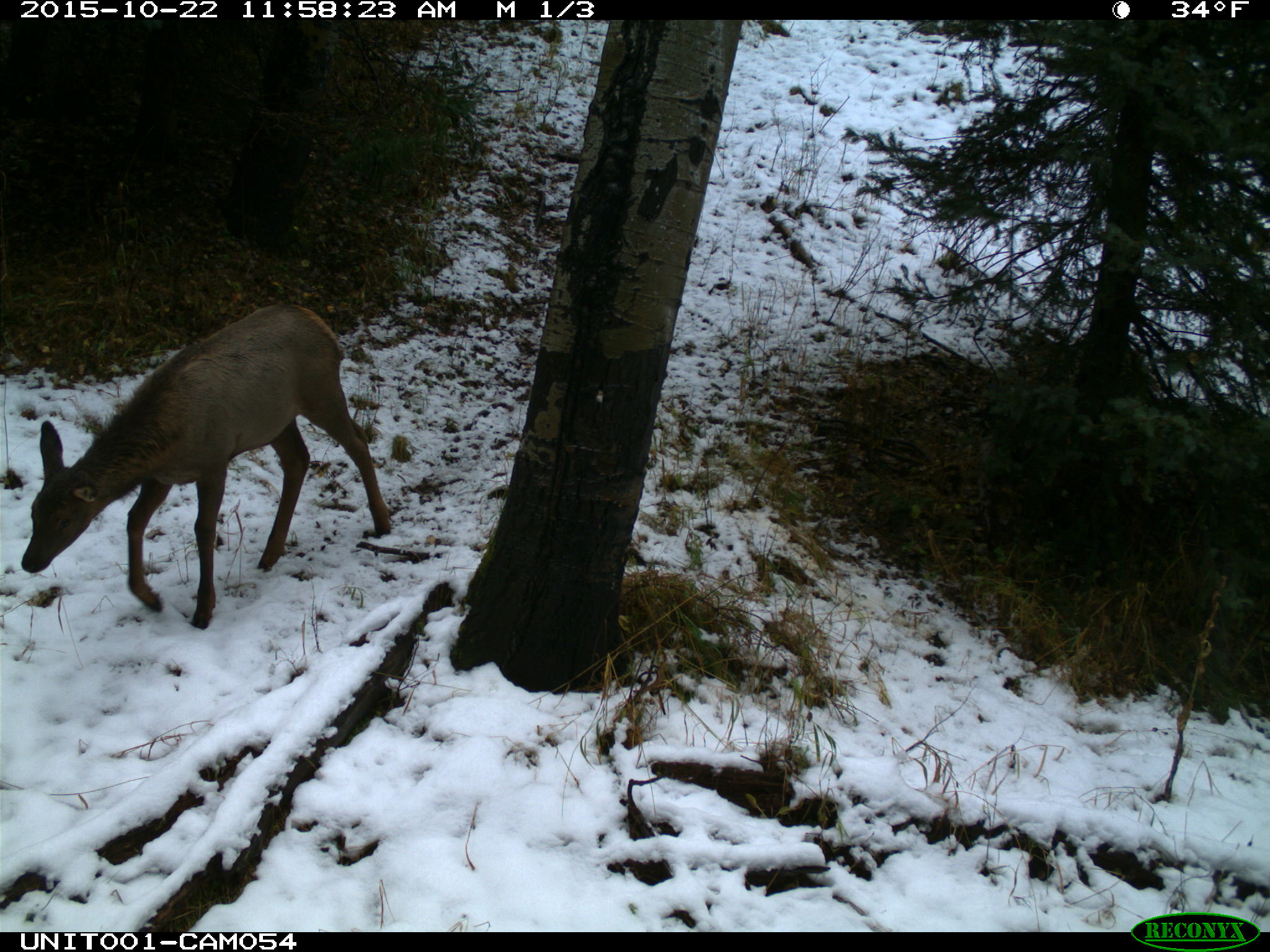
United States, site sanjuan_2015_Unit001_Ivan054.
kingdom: Animalia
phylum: Chordata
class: Mammalia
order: Artiodactyla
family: Cervidae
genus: Cervus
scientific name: Cervus elaphus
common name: red deer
Cervus elaphus (red deer).